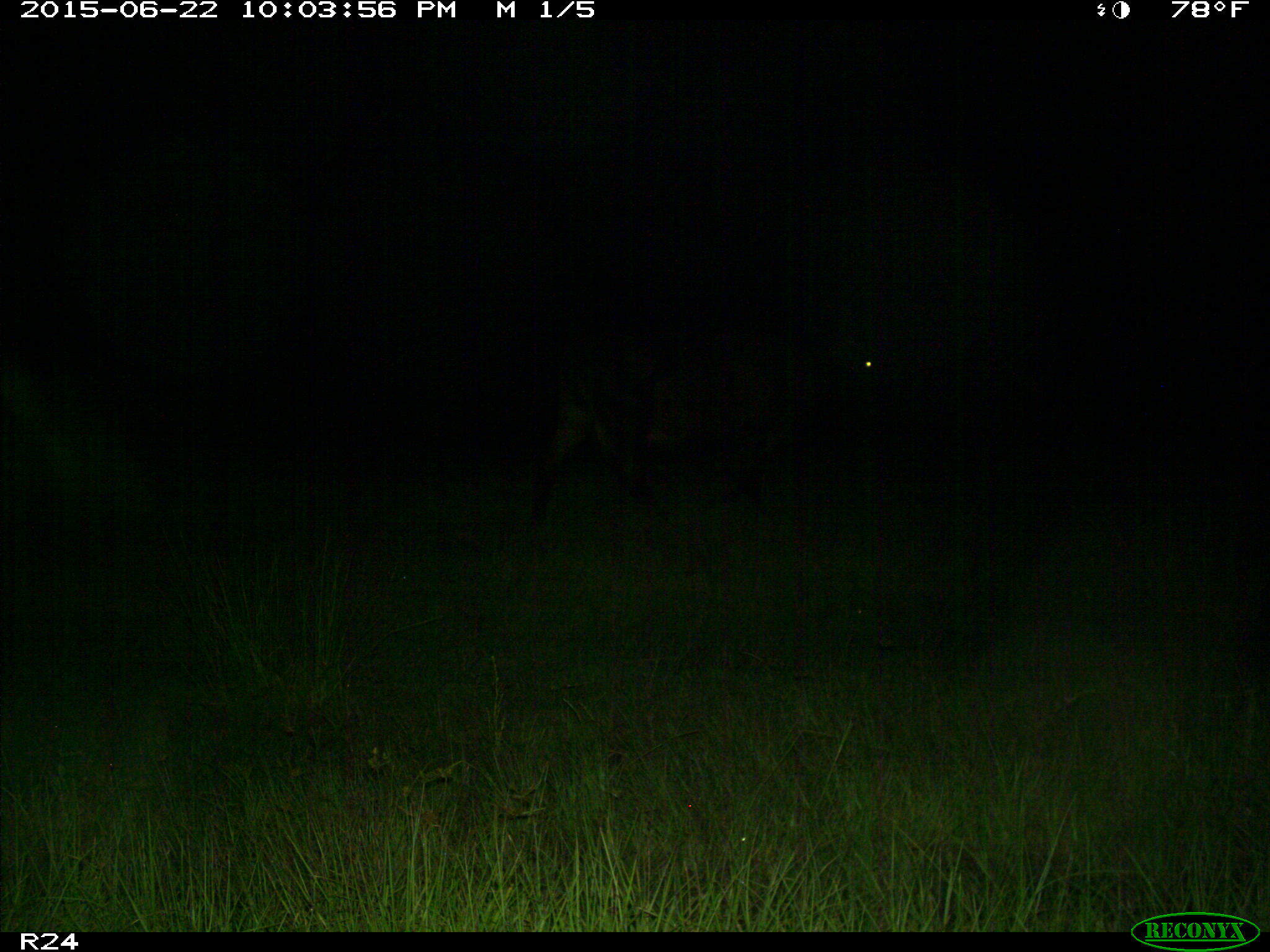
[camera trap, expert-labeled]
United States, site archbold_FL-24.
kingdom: Animalia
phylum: Chordata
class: Mammalia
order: Artiodactyla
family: Bovidae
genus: Bos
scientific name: Bos taurus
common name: domestic cow